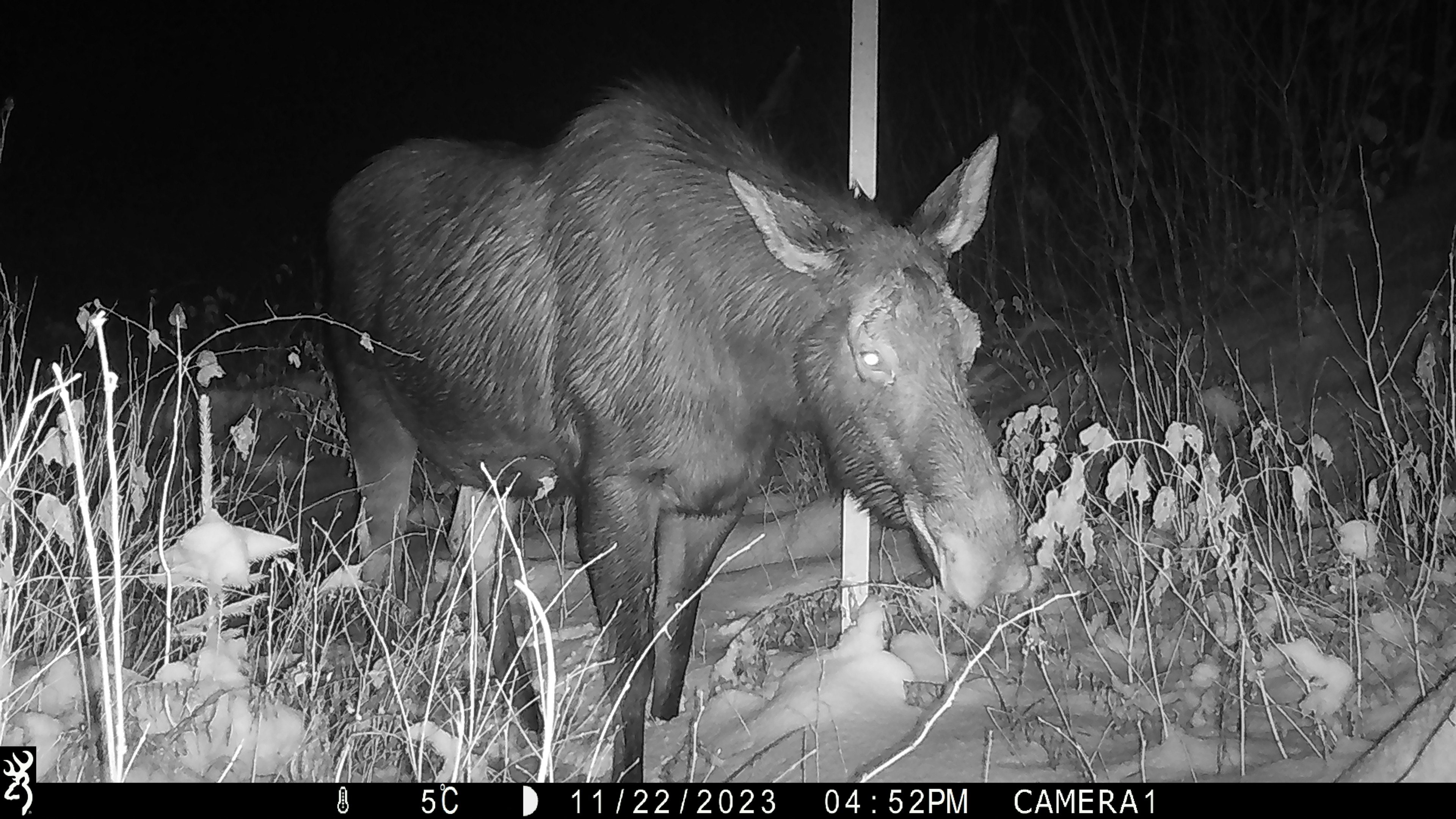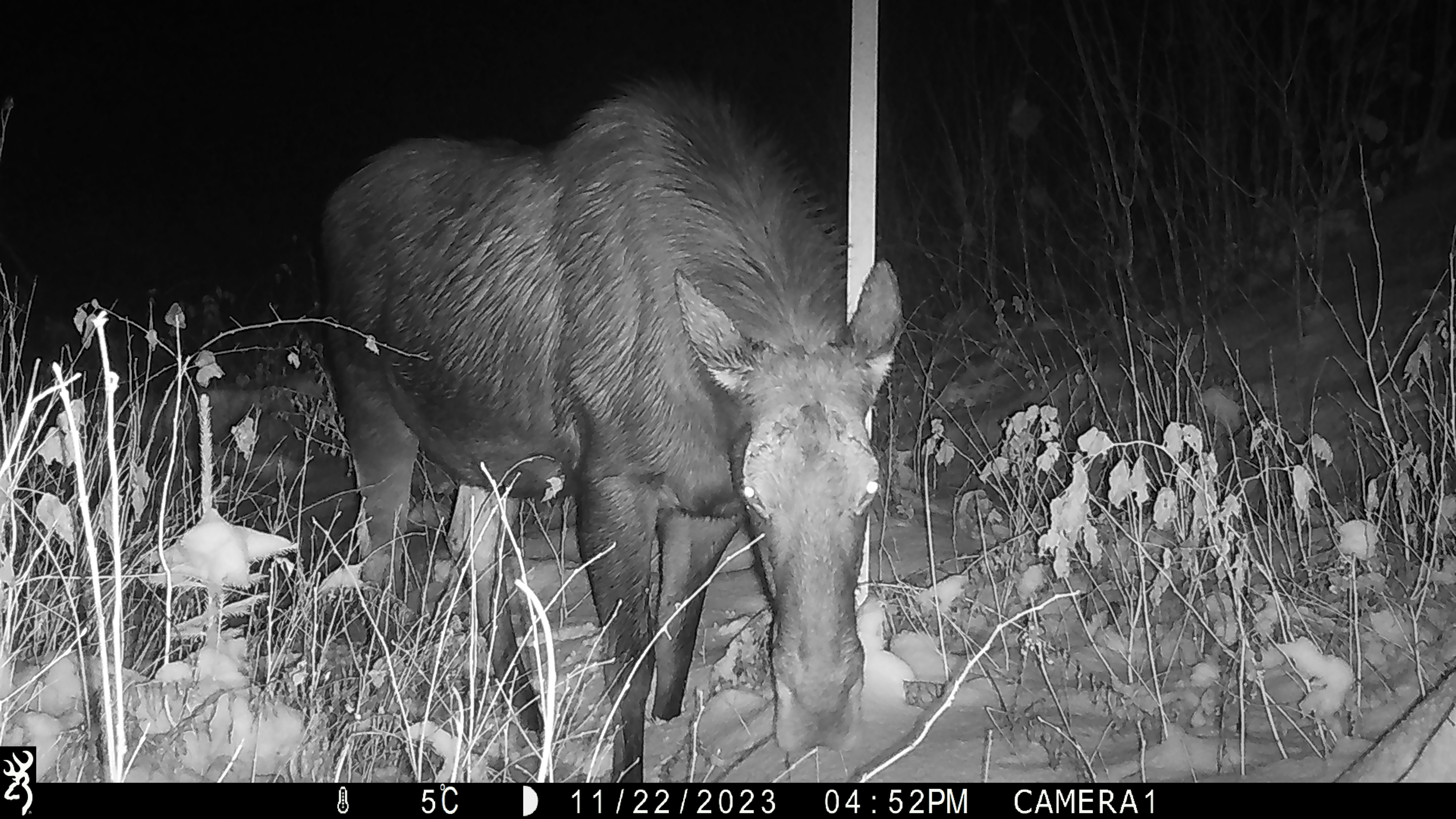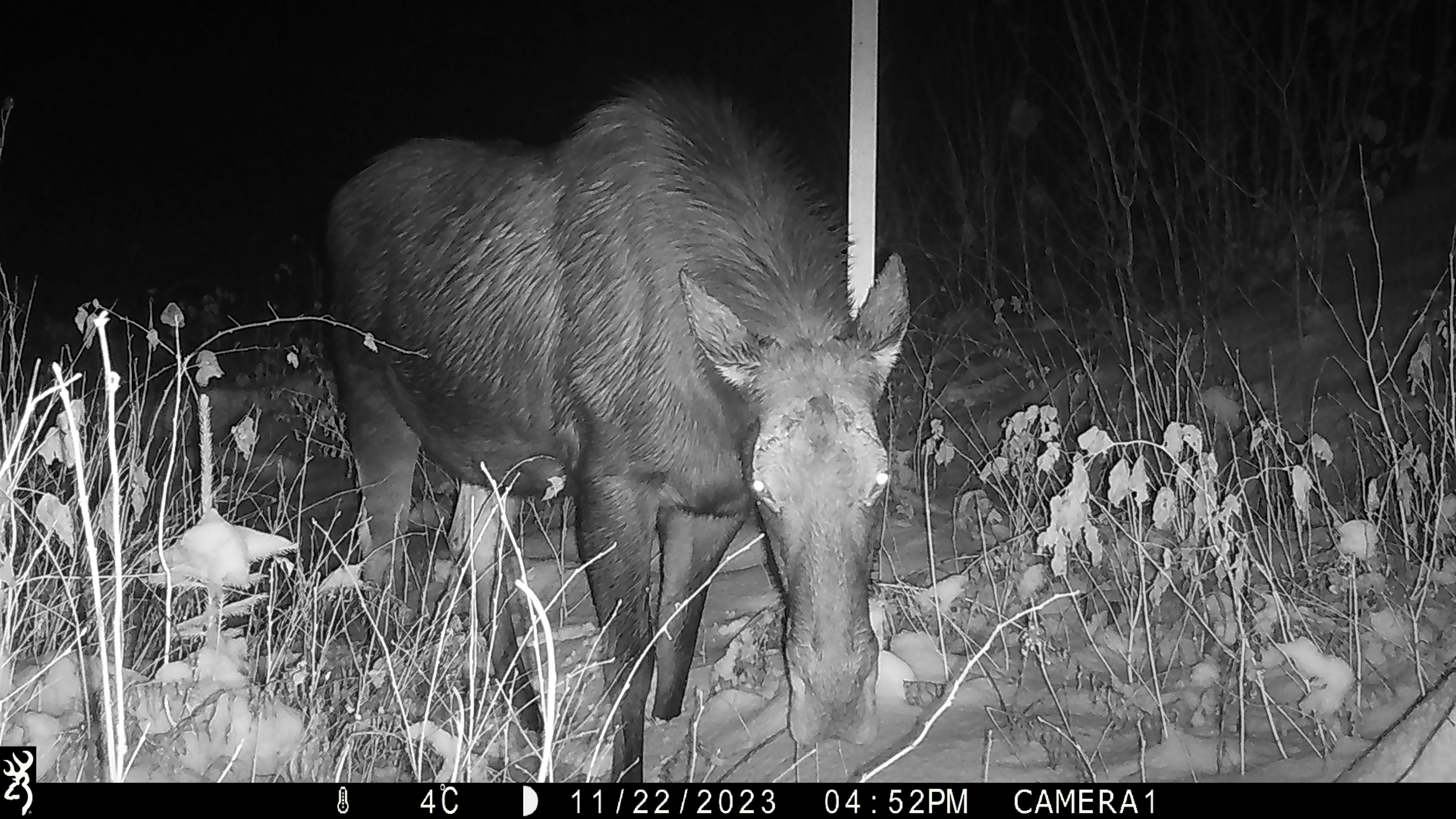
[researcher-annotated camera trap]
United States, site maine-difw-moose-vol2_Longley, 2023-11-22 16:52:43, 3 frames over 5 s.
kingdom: Animalia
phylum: Chordata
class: Mammalia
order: Artiodactyla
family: Cervidae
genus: Alces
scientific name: Alces alces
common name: moose